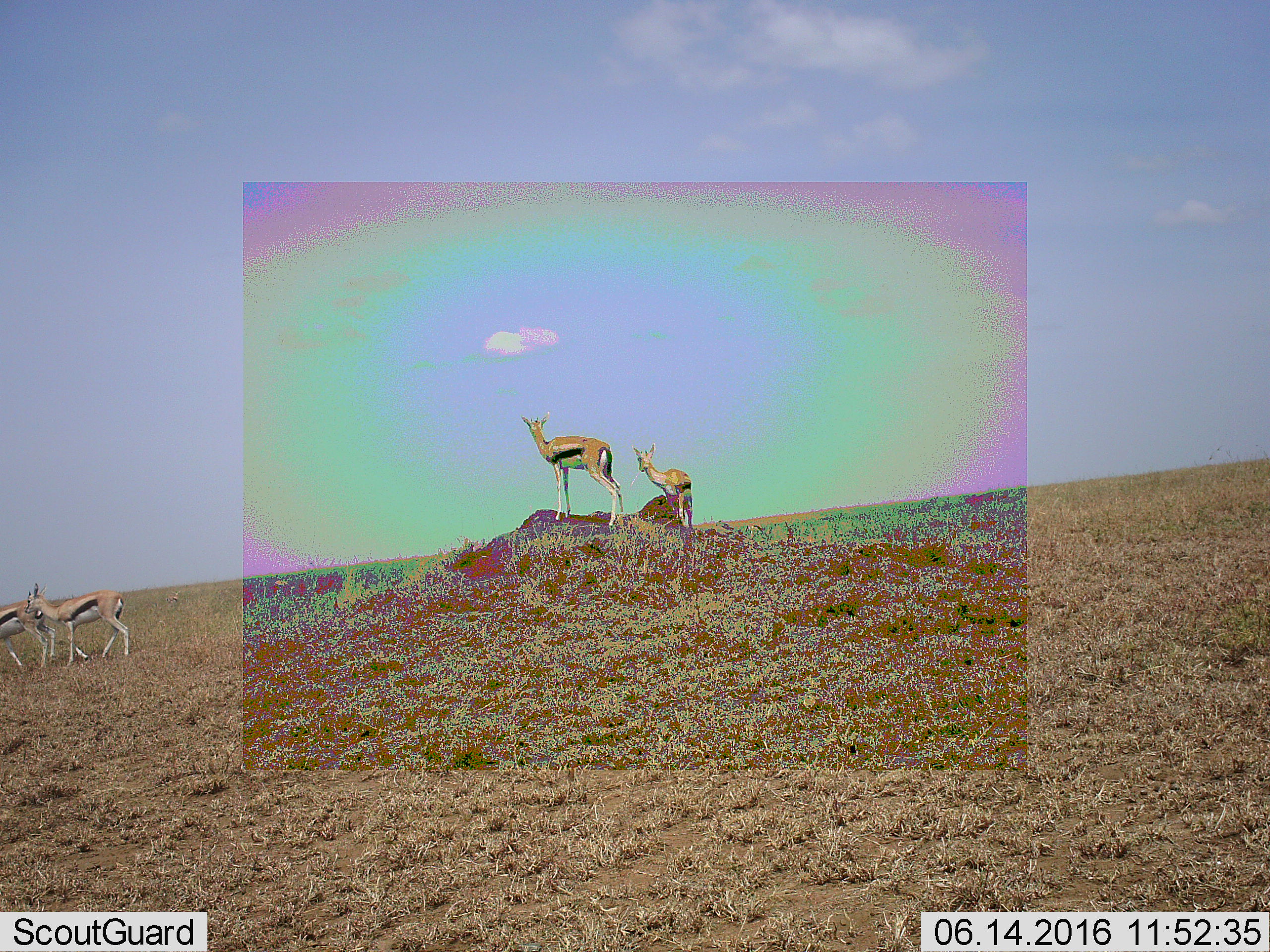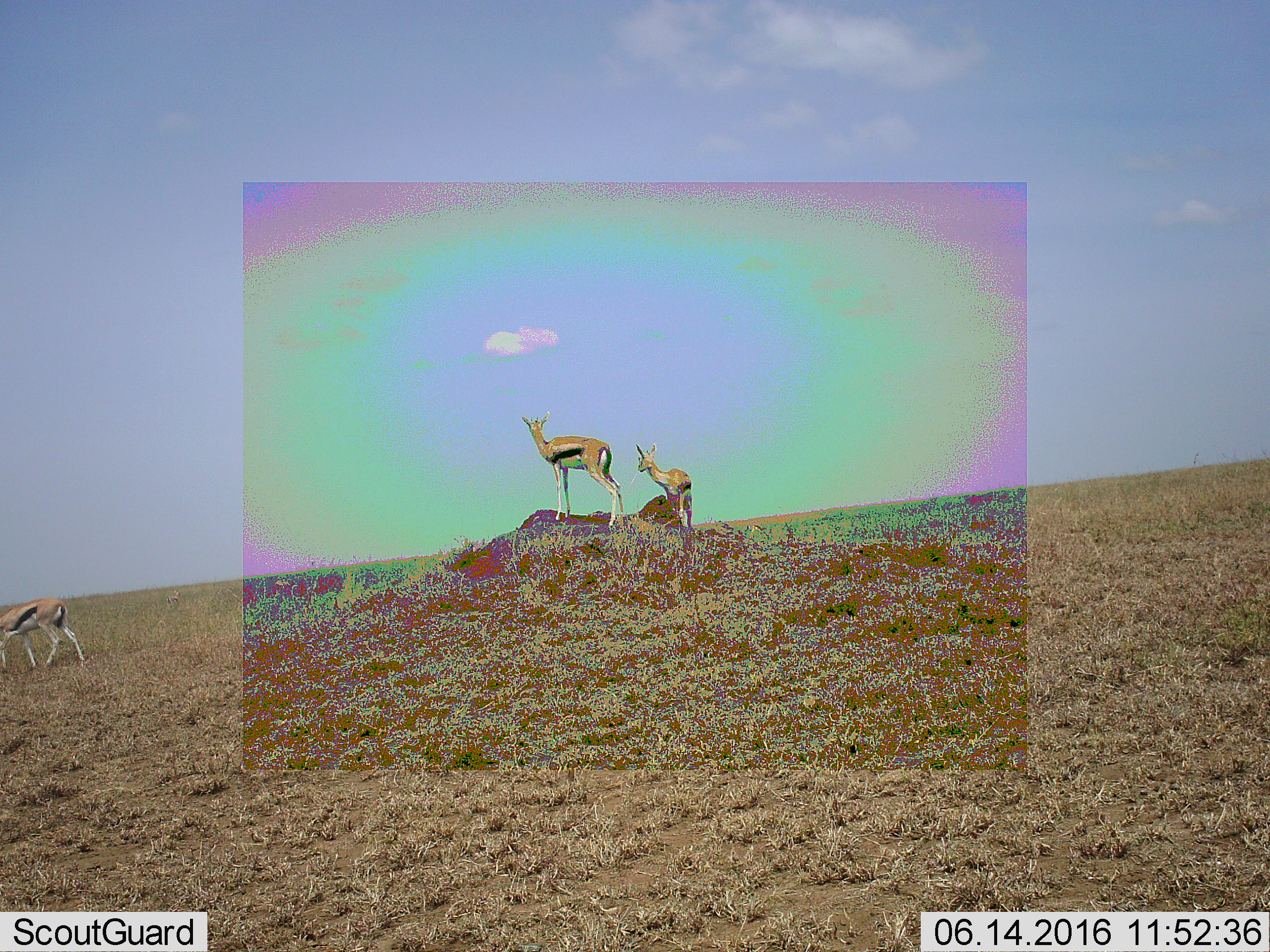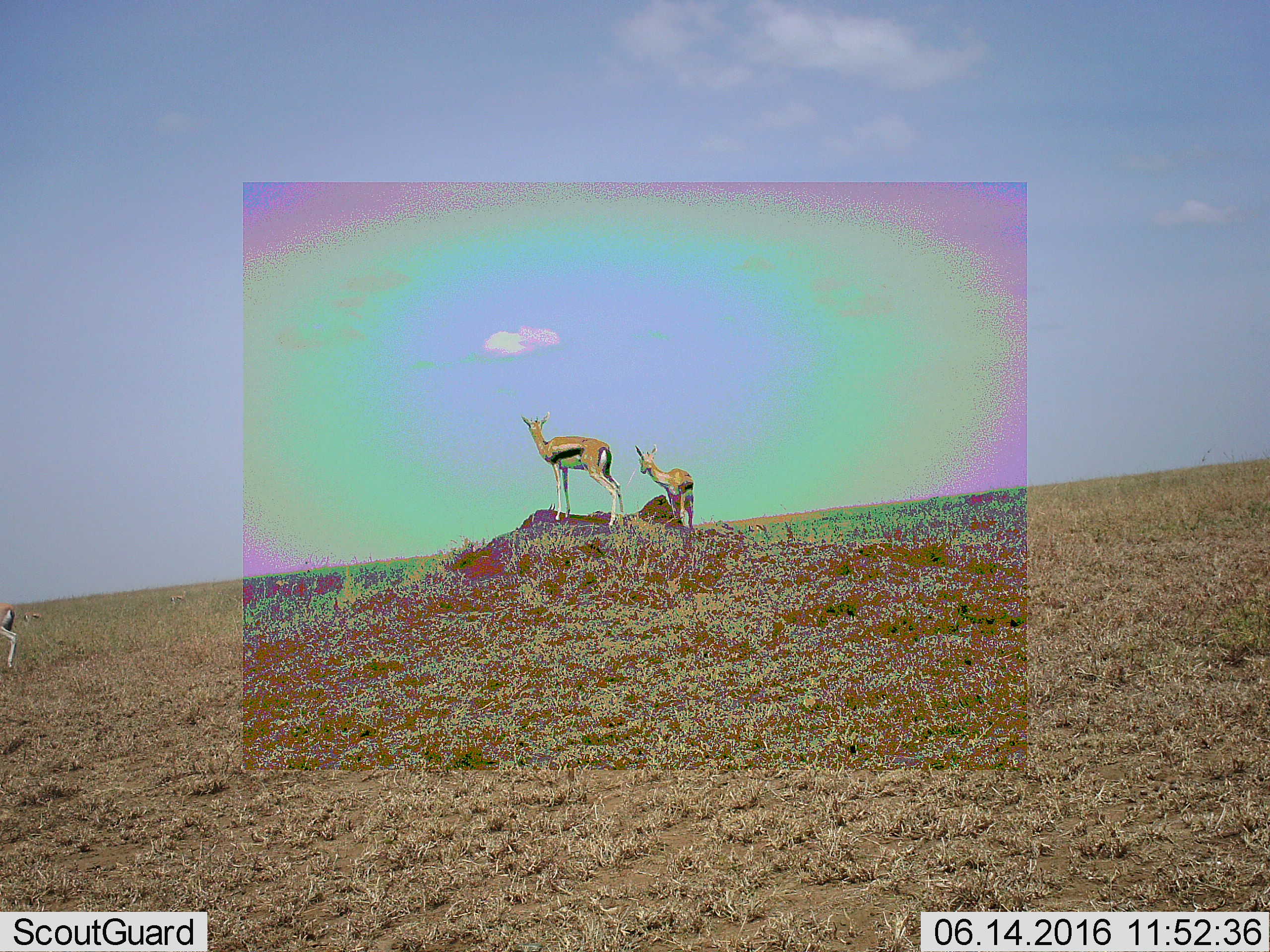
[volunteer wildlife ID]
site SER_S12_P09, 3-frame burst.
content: unidentified animal